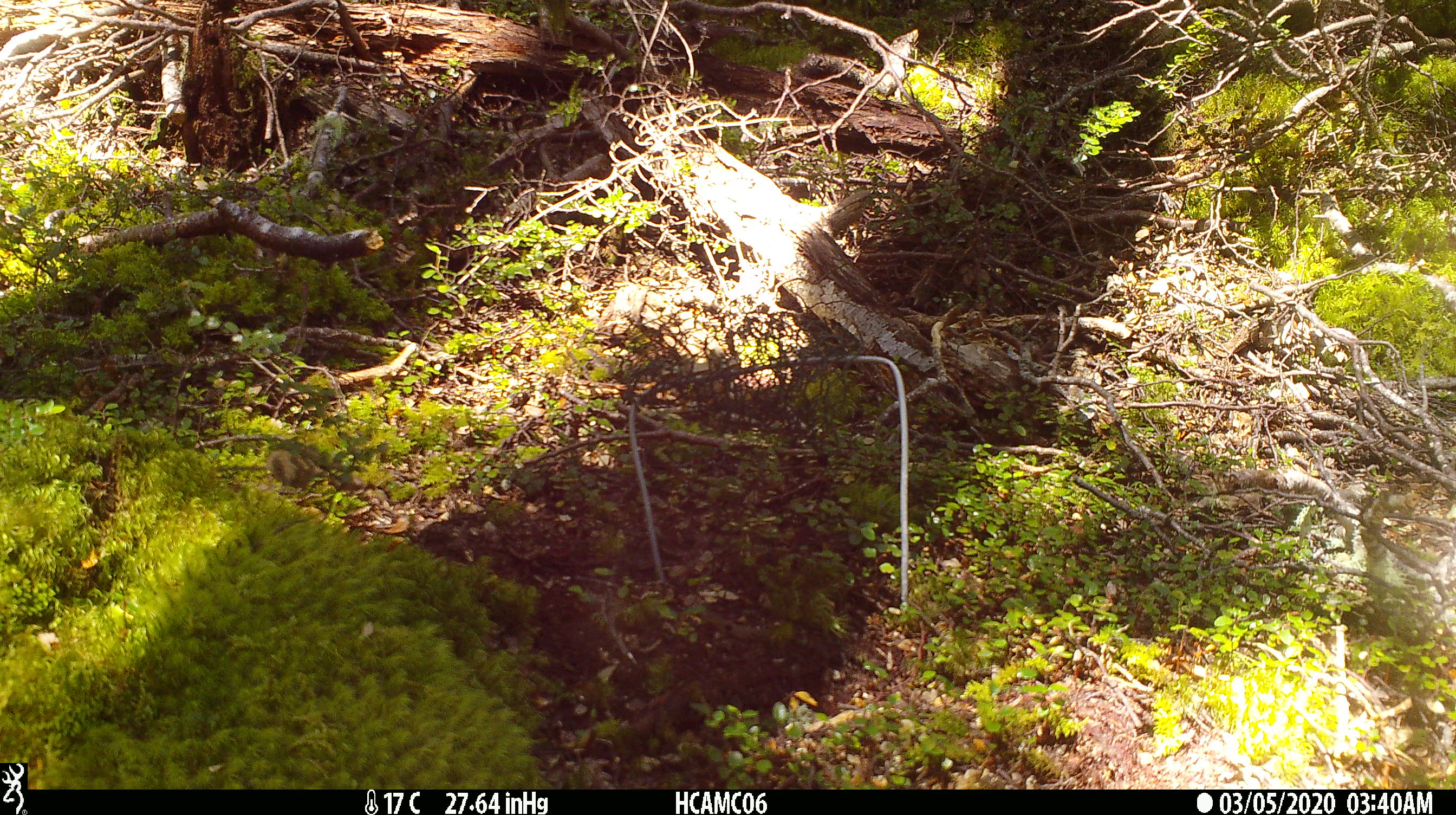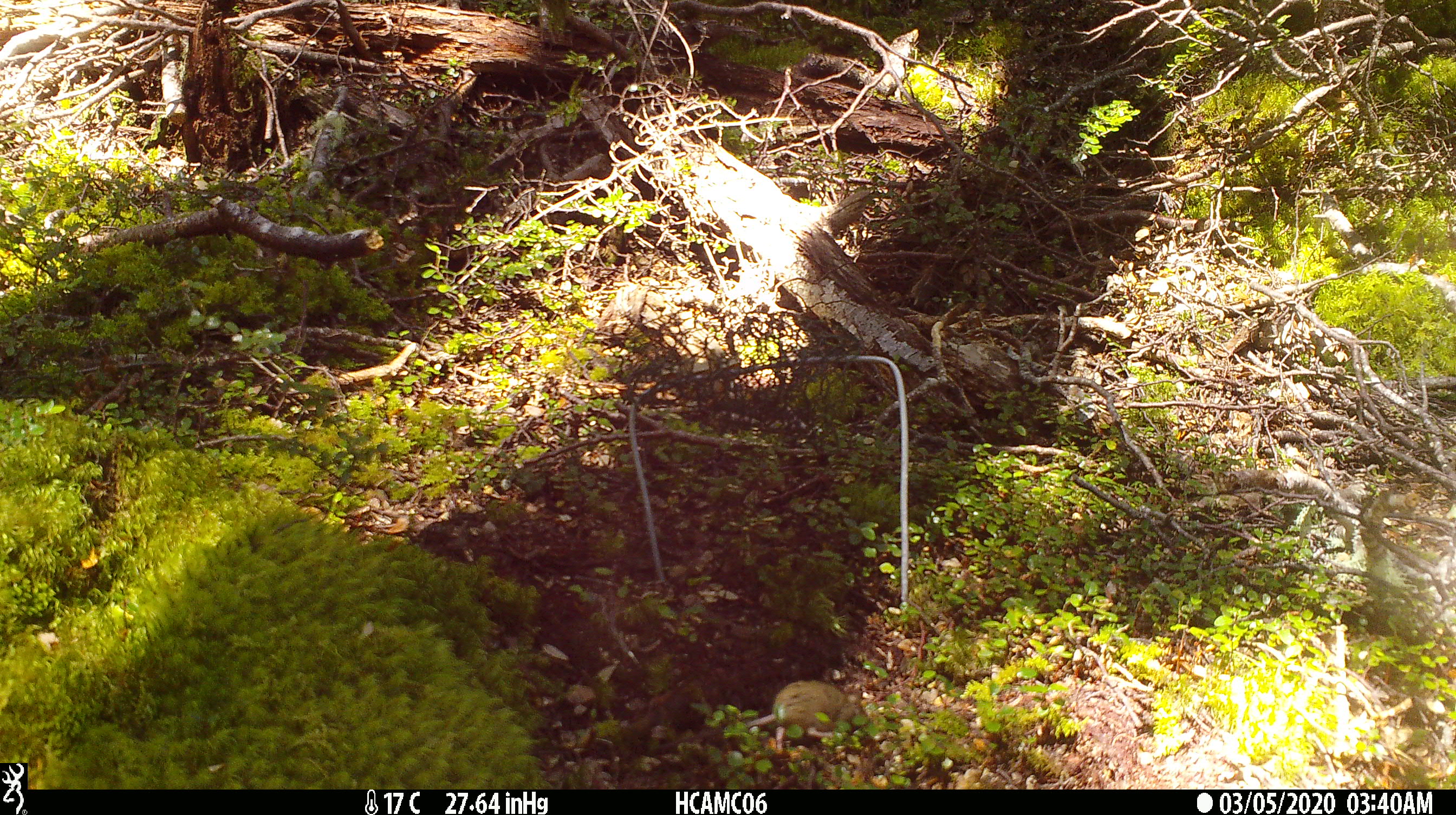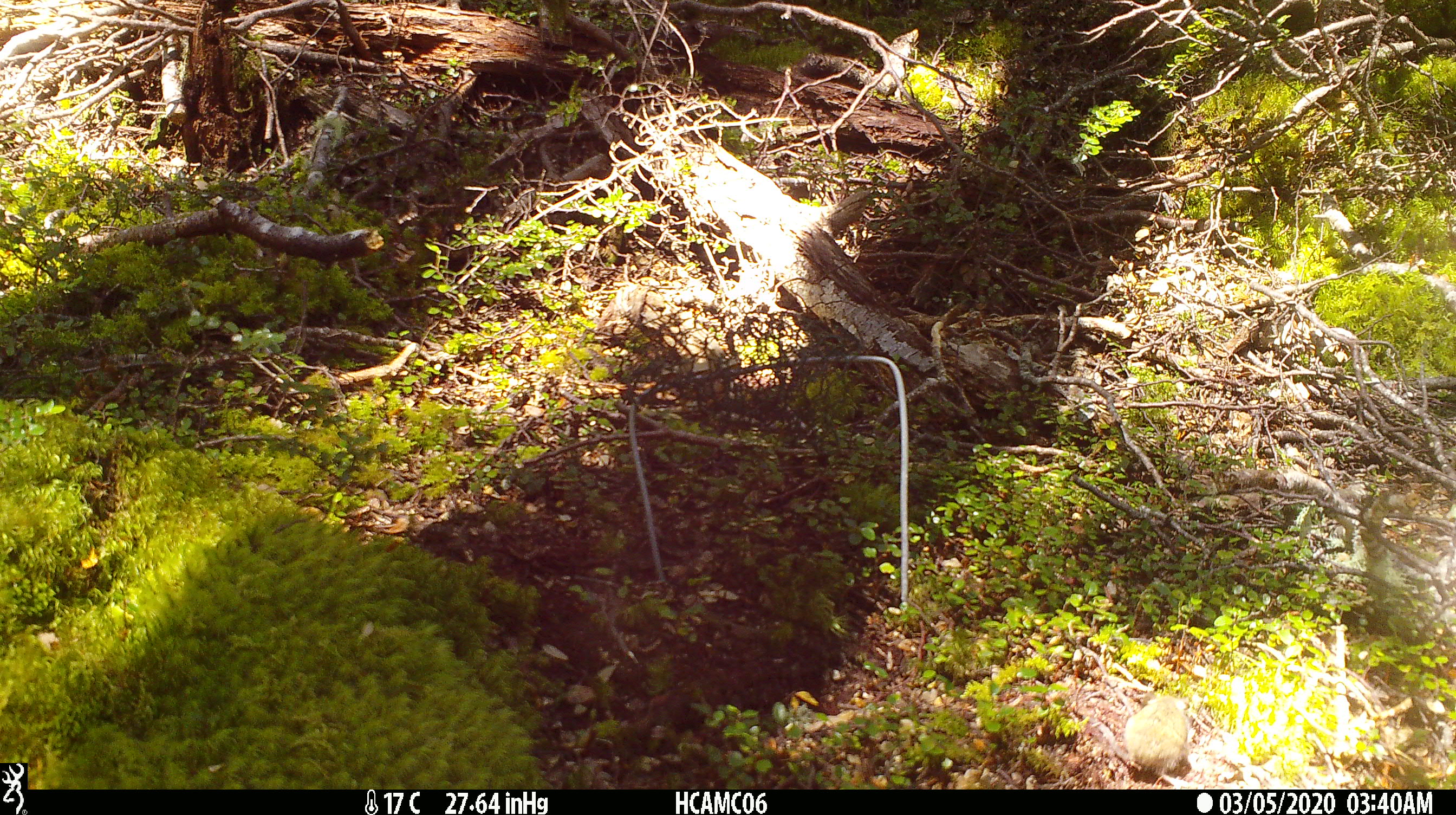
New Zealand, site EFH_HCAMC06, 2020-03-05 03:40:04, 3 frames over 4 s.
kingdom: Animalia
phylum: Chordata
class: Mammalia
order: Rodentia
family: Muridae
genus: Mus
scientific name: Mus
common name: mouse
Mouse (Mus).